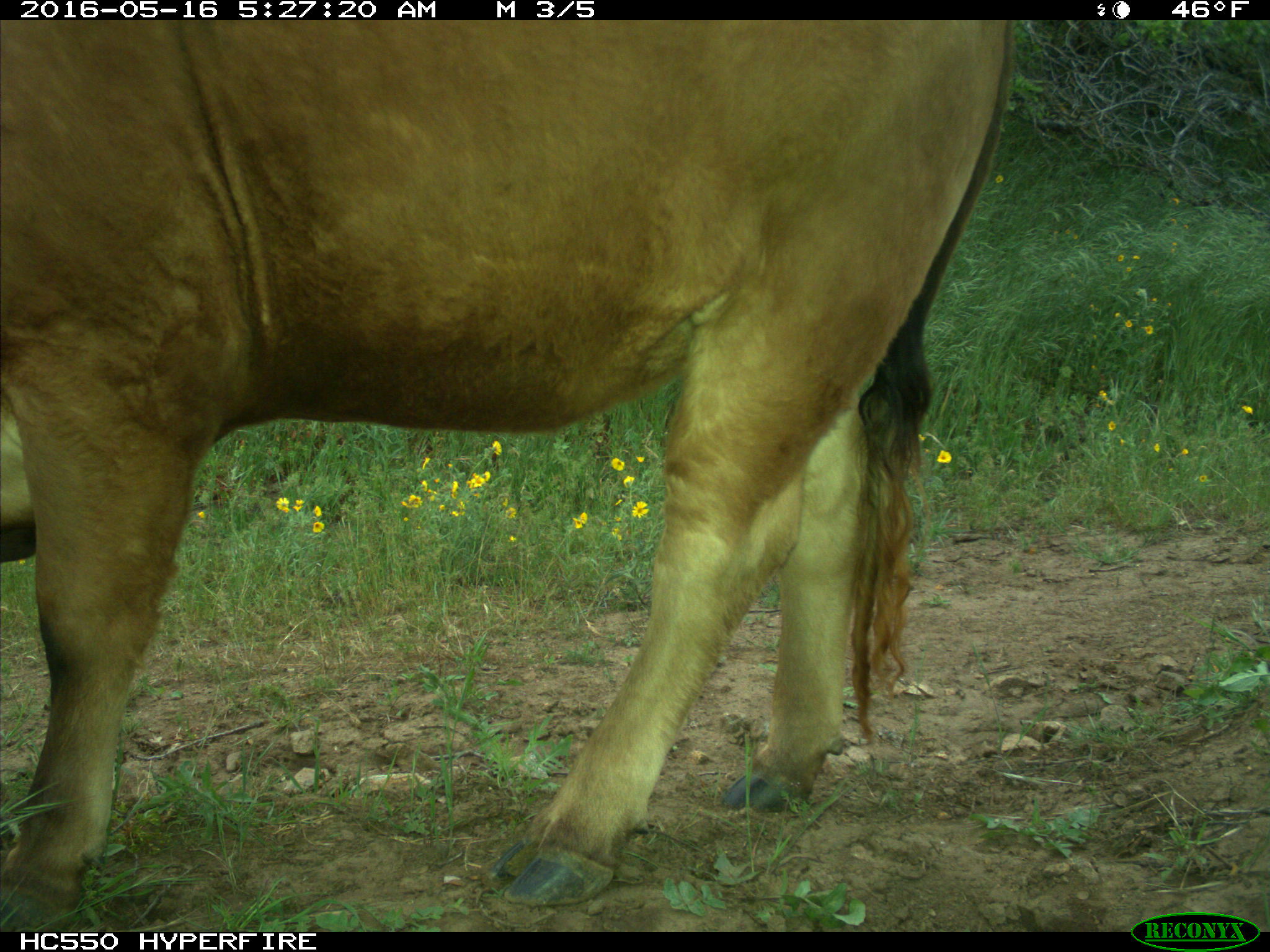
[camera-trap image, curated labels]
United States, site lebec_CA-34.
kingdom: Animalia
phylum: Chordata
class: Mammalia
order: Artiodactyla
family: Bovidae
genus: Bos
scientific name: Bos taurus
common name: domestic cow